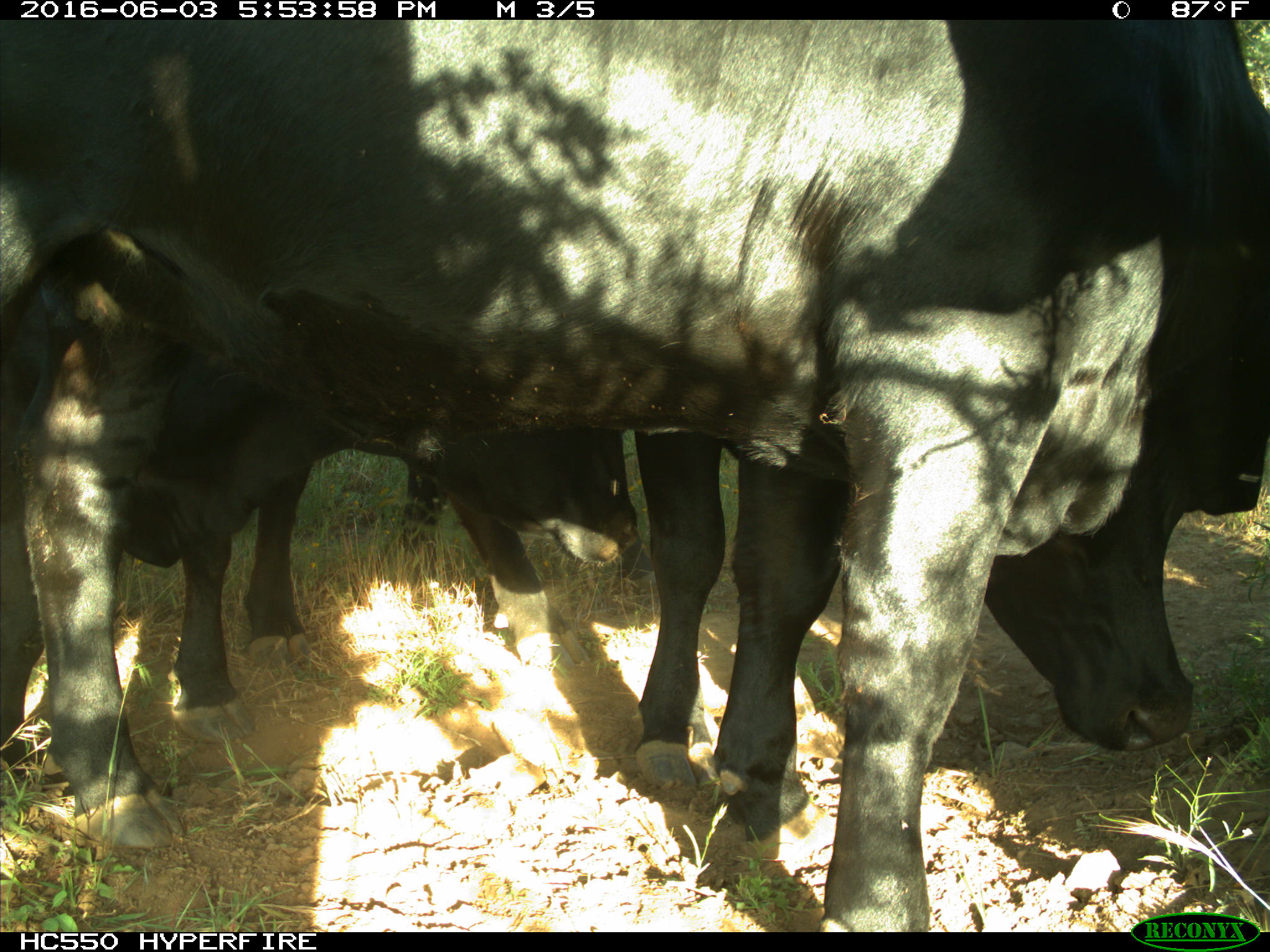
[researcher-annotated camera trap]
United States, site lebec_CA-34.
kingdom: Animalia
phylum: Chordata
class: Mammalia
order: Artiodactyla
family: Bovidae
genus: Bos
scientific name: Bos taurus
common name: domestic cow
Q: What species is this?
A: Bos taurus (domestic cow).